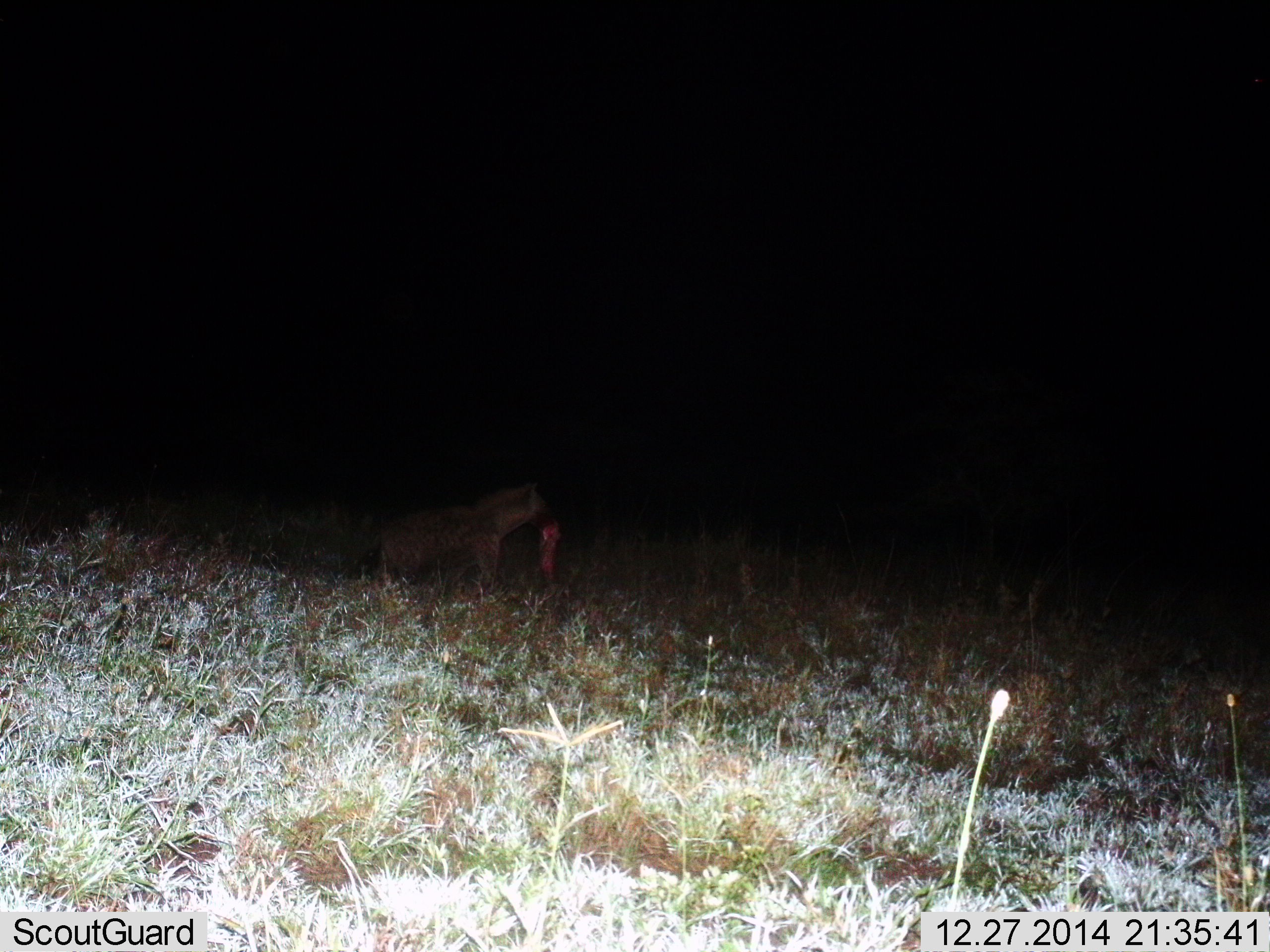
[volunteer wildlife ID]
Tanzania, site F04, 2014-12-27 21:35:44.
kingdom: Animalia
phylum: Chordata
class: Mammalia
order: Carnivora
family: Hyaenidae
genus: Crocuta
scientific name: Crocuta crocuta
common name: spotted hyena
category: hyenaspotted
Hyenaspotted (spotted hyena) (Crocuta crocuta), count 1. Behavior (volunteer vote fractions): standing 0%, resting 0%, moving 30%, interacting 20%. Young present (vote fraction): 0%. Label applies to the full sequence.